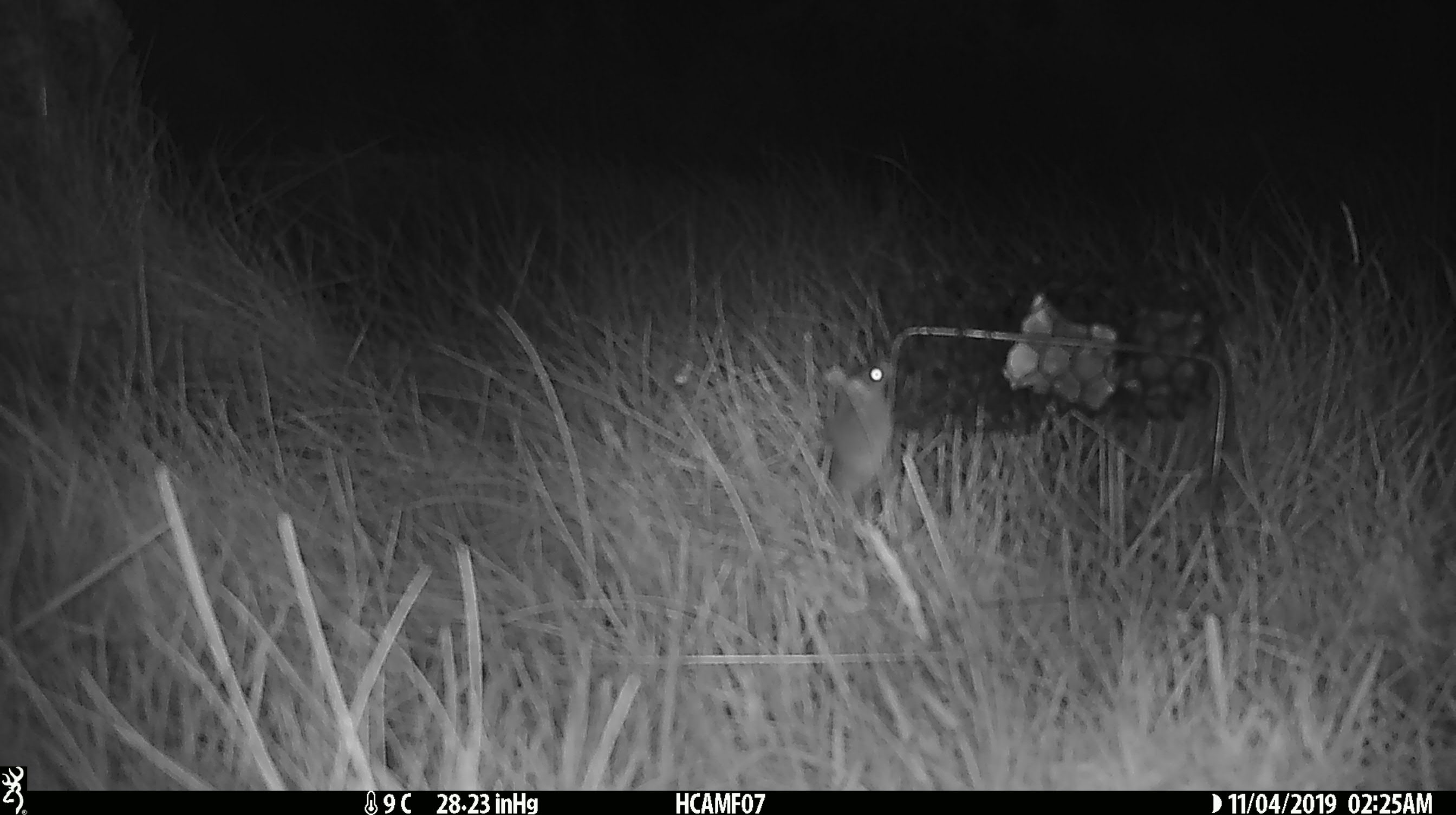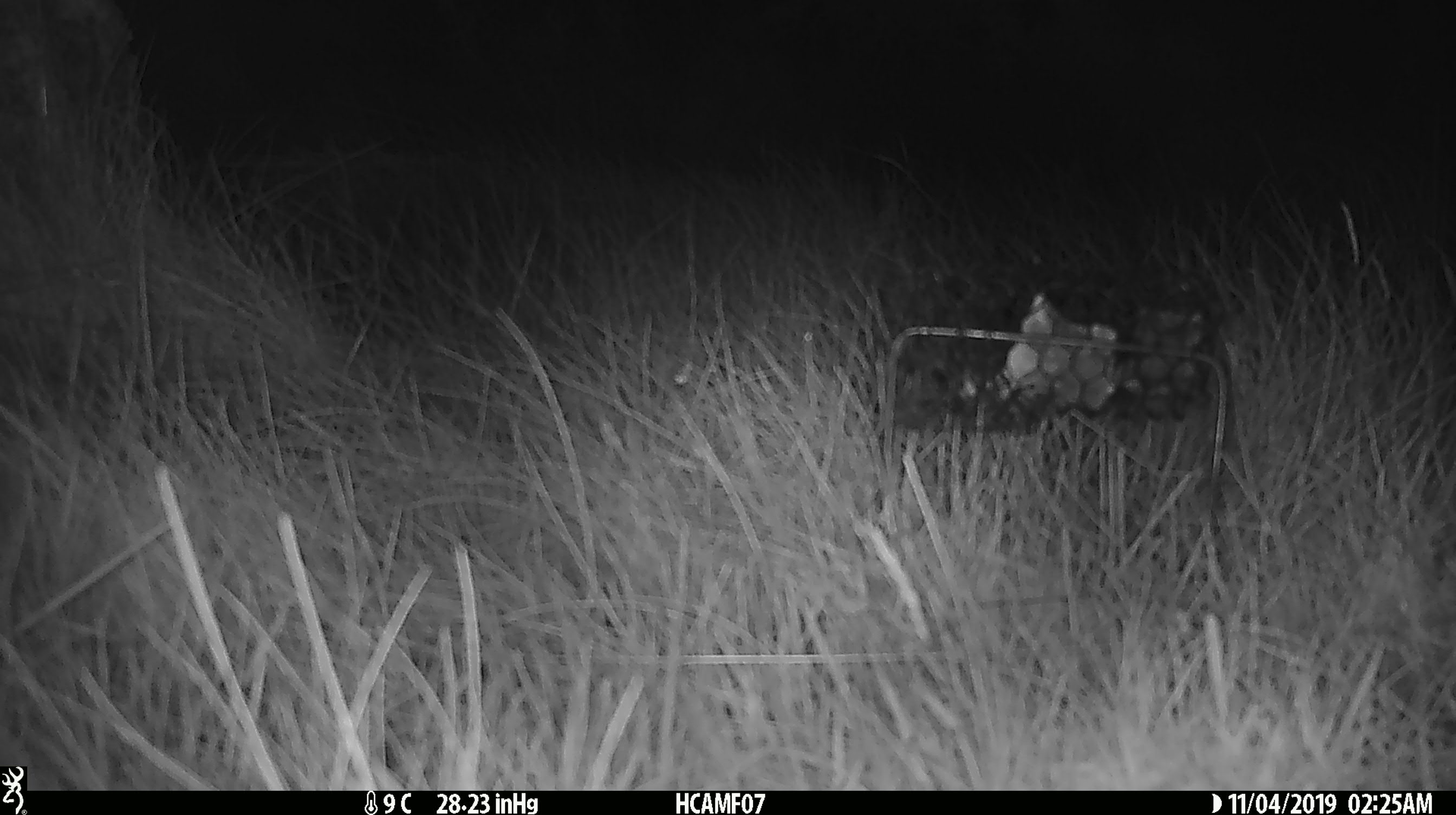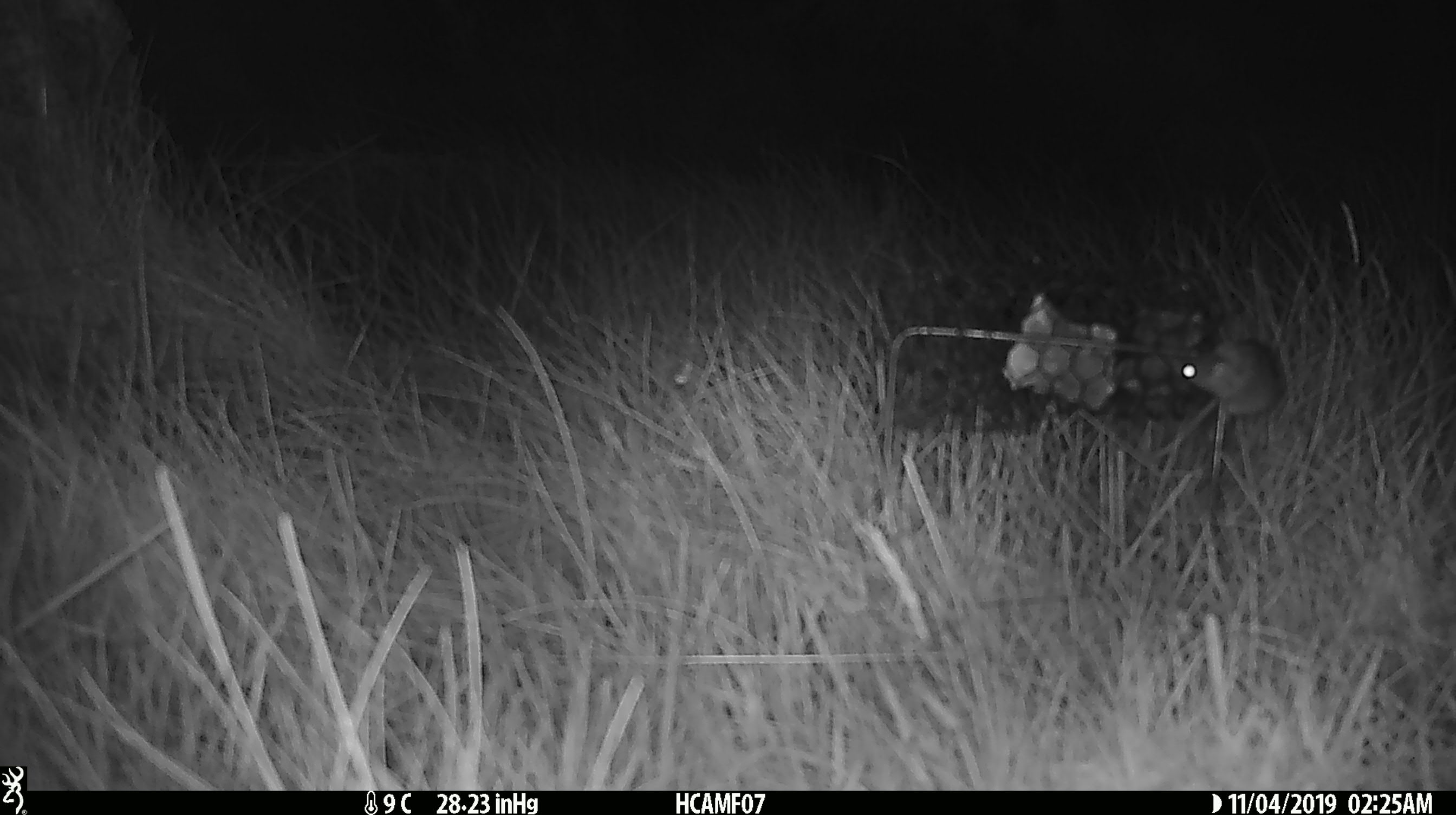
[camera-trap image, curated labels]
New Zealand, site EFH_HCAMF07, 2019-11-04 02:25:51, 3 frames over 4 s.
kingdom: Animalia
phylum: Chordata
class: Mammalia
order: Rodentia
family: Muridae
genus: Mus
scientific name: Mus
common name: mouse